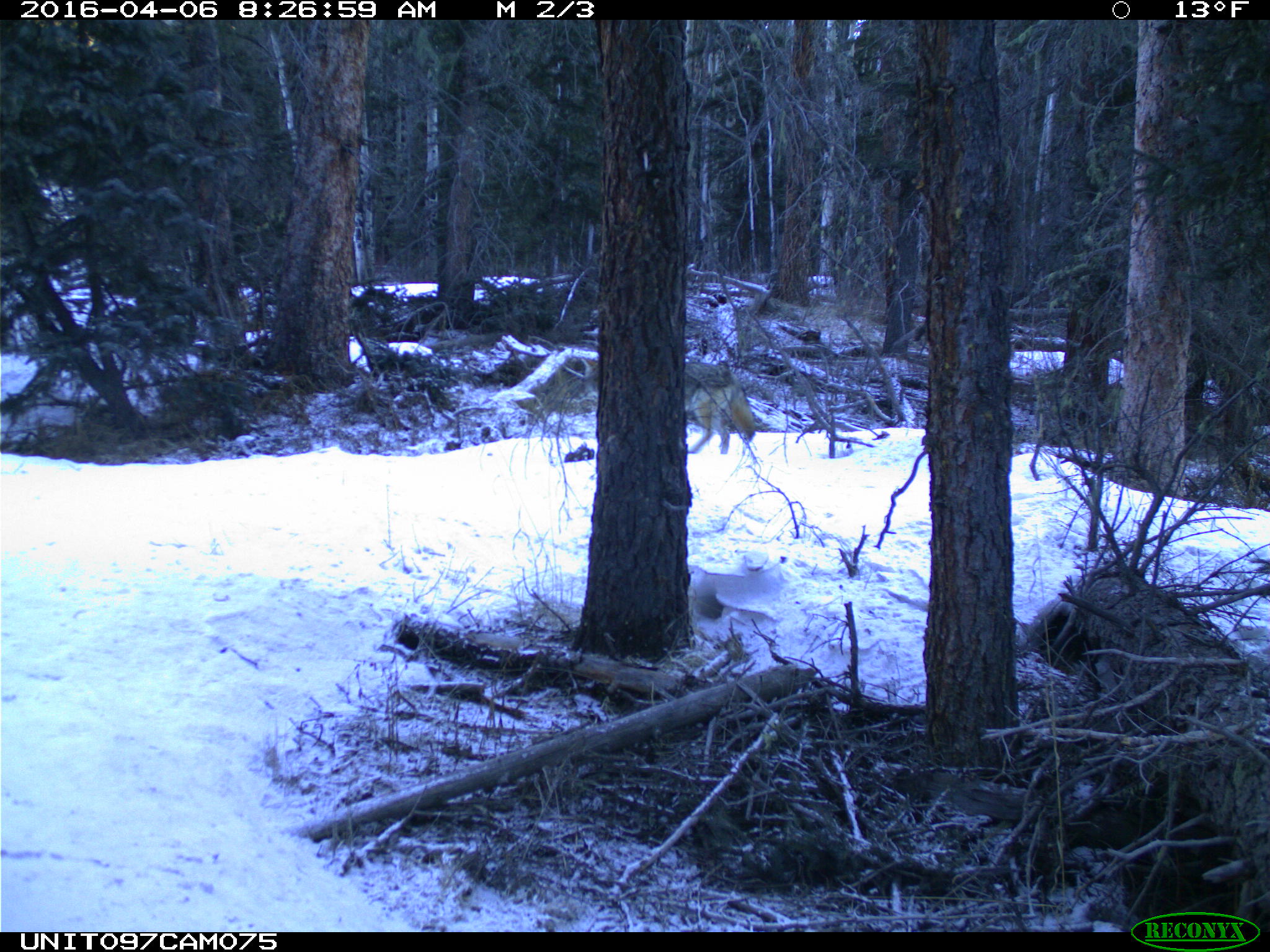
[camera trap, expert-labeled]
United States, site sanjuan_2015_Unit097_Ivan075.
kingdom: Animalia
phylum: Chordata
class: Mammalia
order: Carnivora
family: Canidae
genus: Canis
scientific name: Canis latrans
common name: coyote